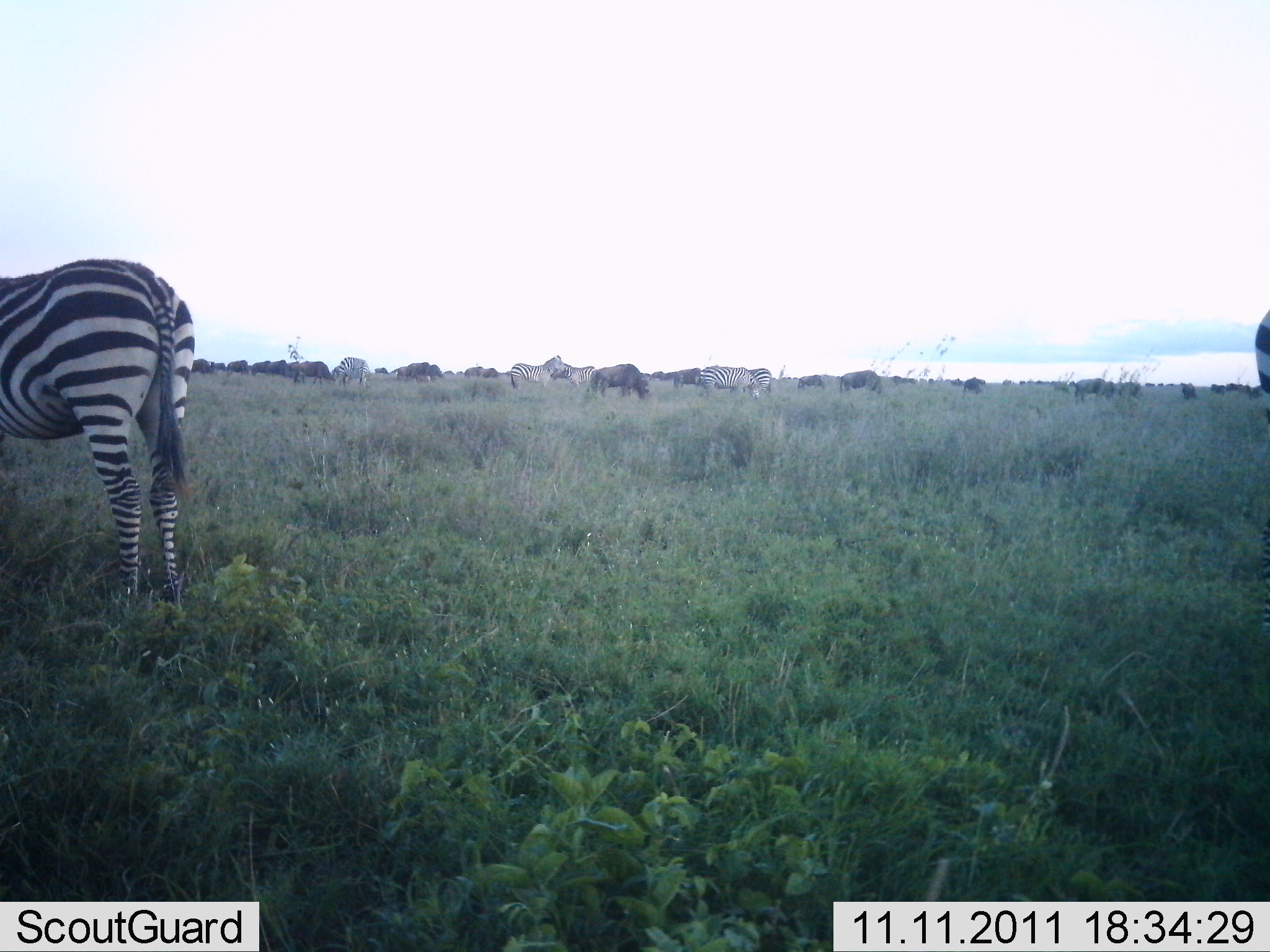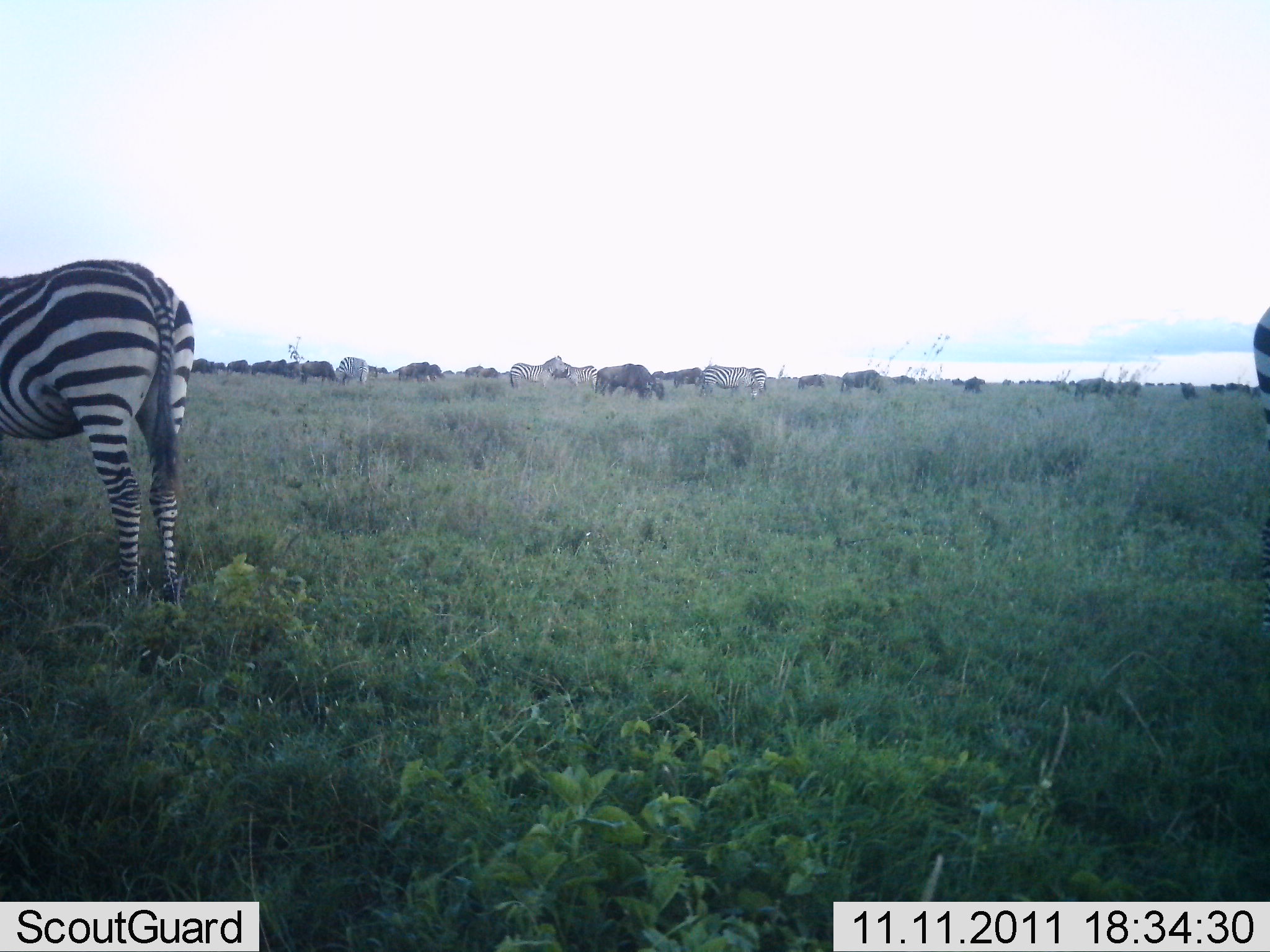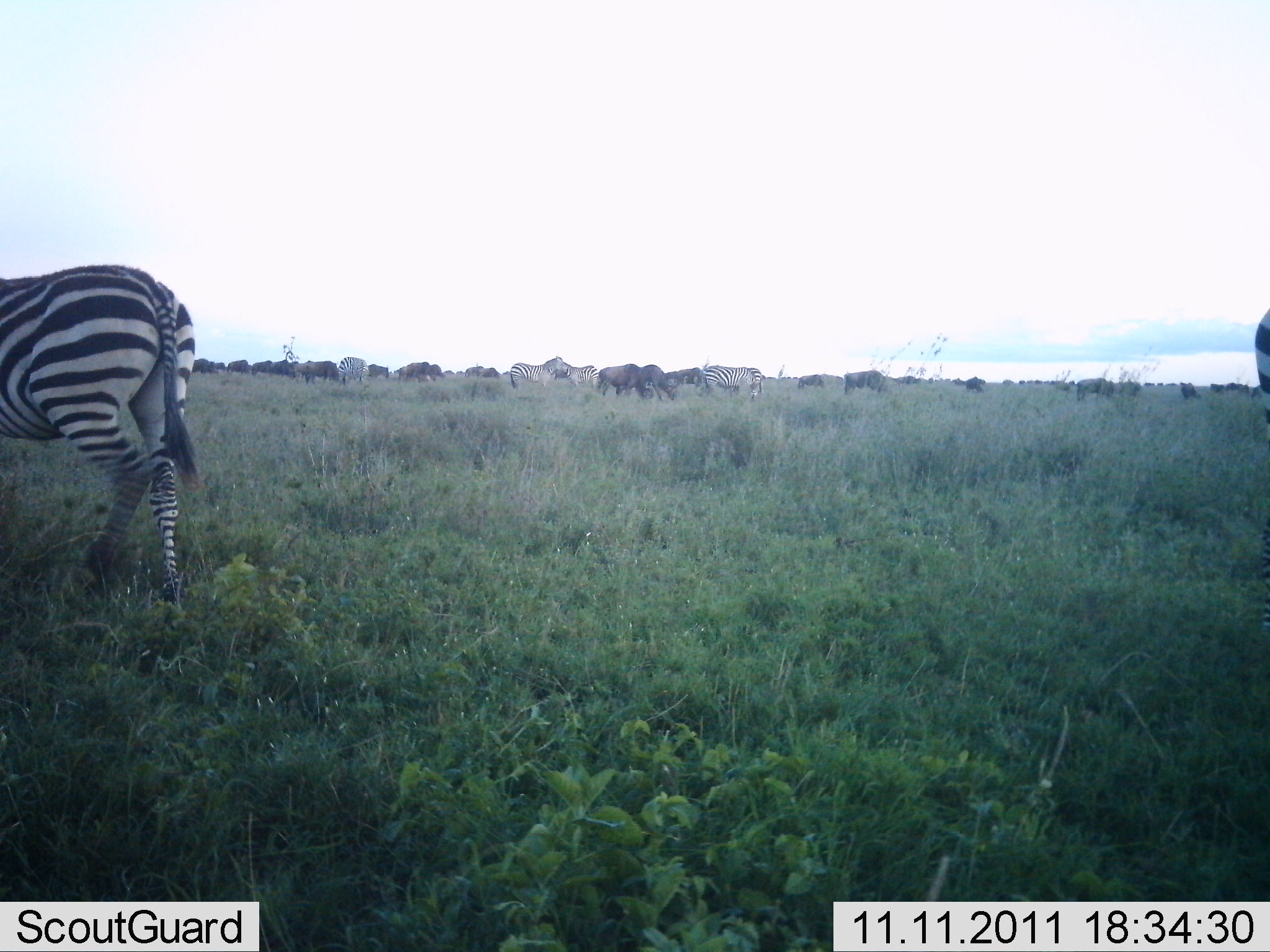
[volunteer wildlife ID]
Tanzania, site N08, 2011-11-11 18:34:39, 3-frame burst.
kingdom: Animalia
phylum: Chordata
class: Mammalia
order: Artiodactyla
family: Bovidae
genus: Connochaetes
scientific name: Connochaetes taurinus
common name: blue wildebeest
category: wildebeest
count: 11-50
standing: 67%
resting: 8%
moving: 50%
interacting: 8%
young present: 0%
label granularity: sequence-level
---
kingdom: Animalia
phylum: Chordata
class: Mammalia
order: Perissodactyla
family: Equidae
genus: Equus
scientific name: Equus quagga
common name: plains zebra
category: zebra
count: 6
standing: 85%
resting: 0%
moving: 25%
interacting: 0%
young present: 0%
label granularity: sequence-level